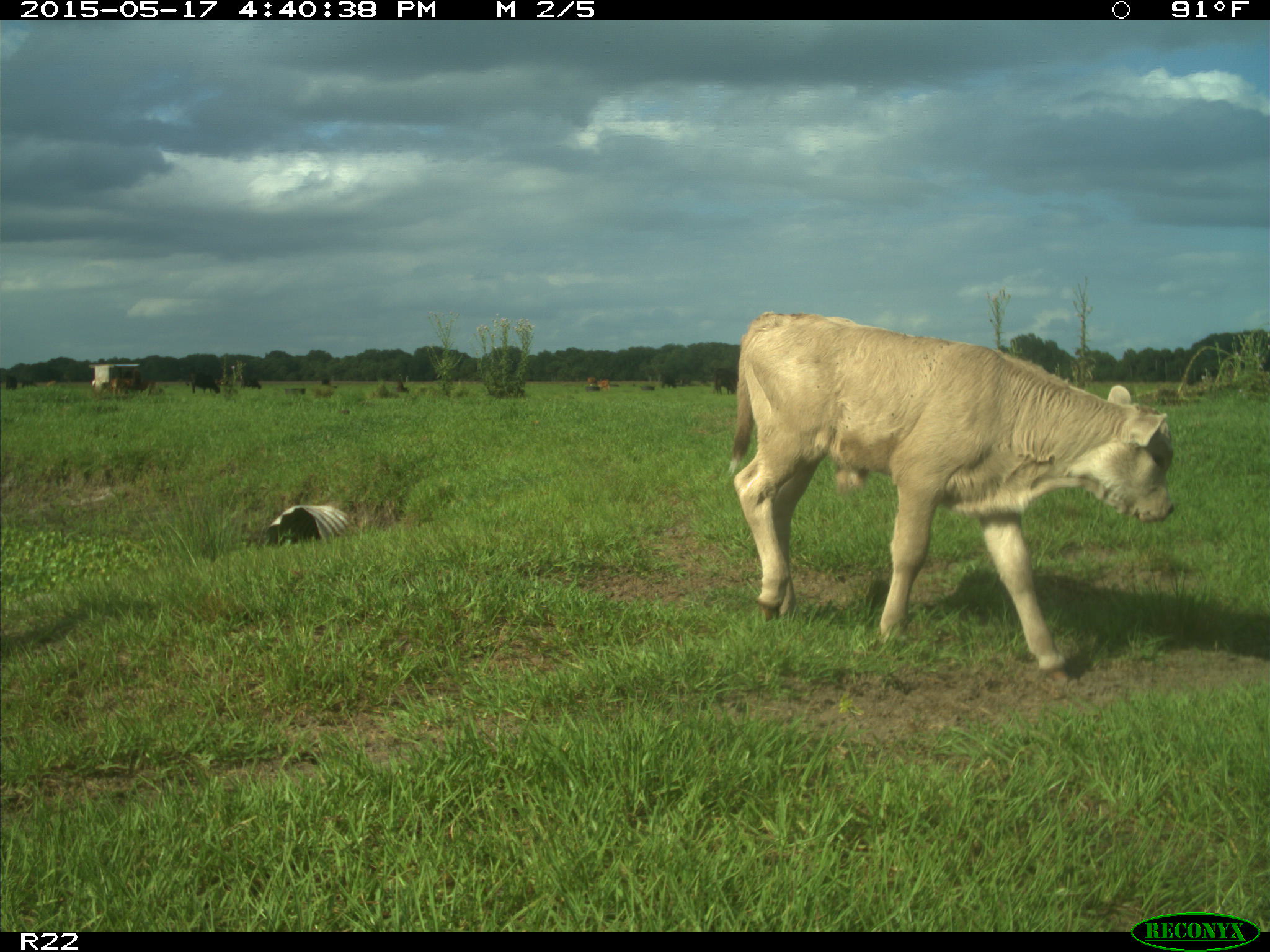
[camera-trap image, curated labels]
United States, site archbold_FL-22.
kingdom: Animalia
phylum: Chordata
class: Mammalia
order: Artiodactyla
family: Bovidae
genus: Bos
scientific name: Bos taurus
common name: domestic cow